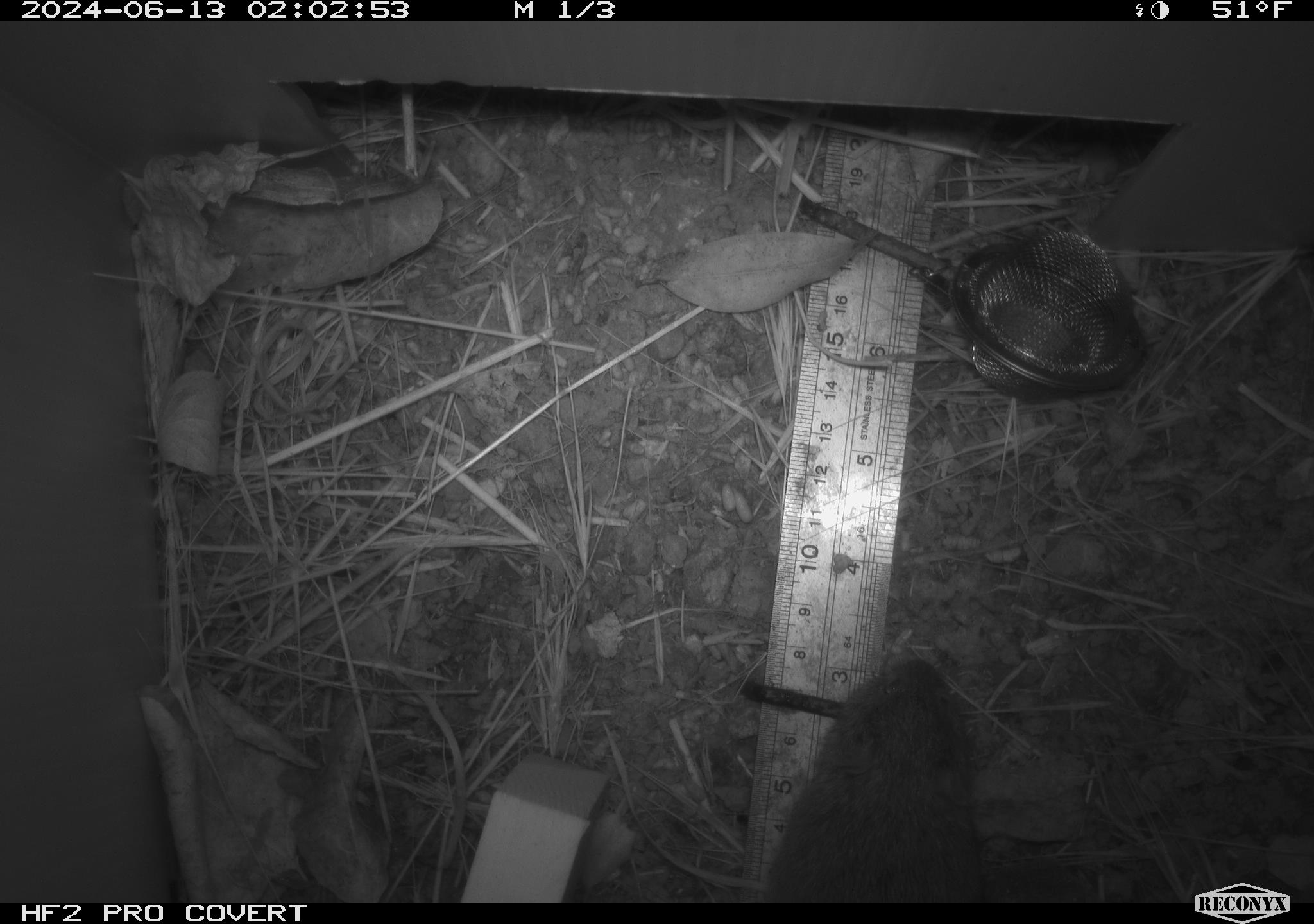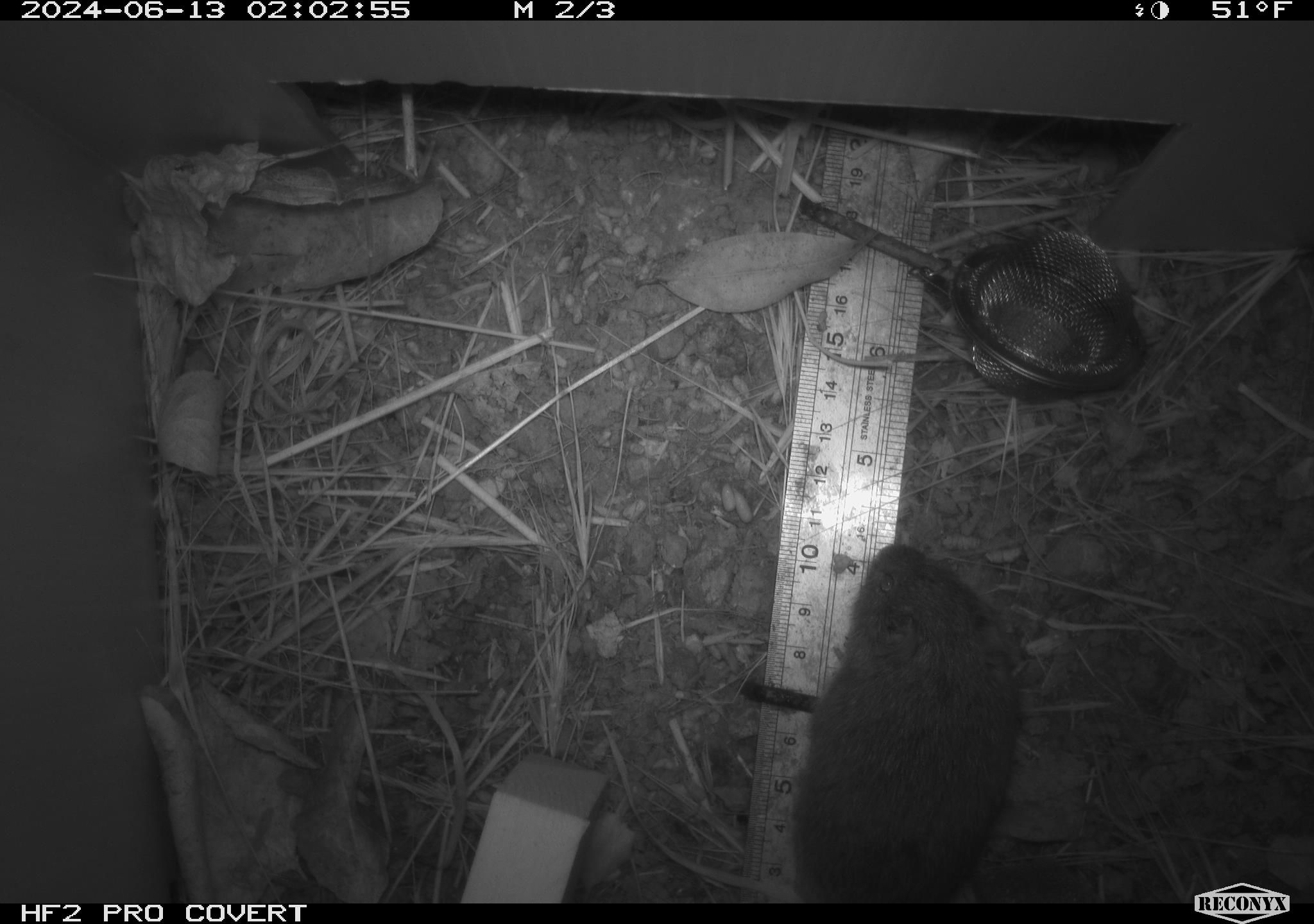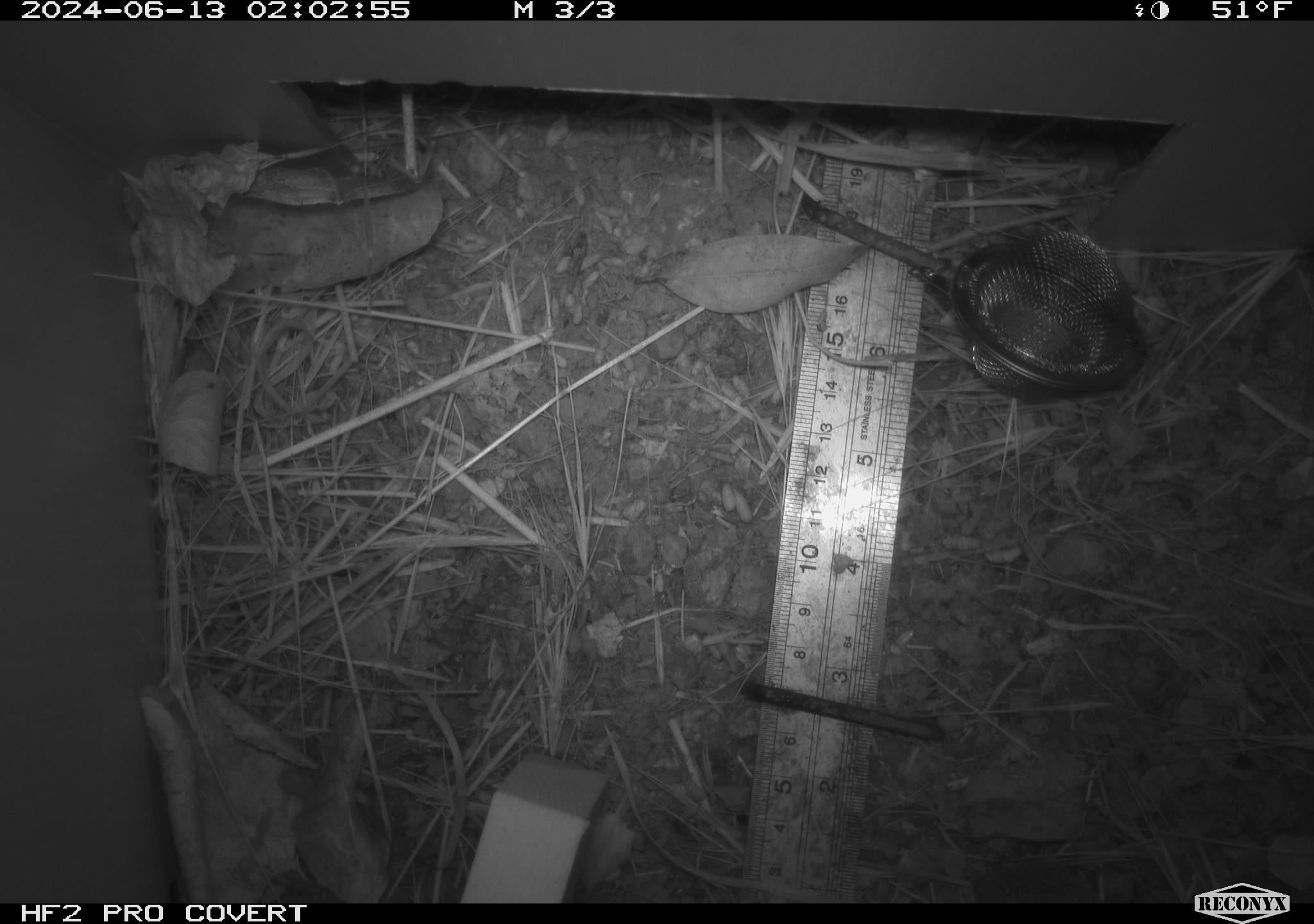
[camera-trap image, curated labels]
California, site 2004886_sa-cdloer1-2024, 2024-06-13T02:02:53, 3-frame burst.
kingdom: Animalia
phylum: Chordata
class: Mammalia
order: Rodentia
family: Cricetidae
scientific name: Arvicolinae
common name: voles, lemmings, and muskrats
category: arvicolinae subfamily